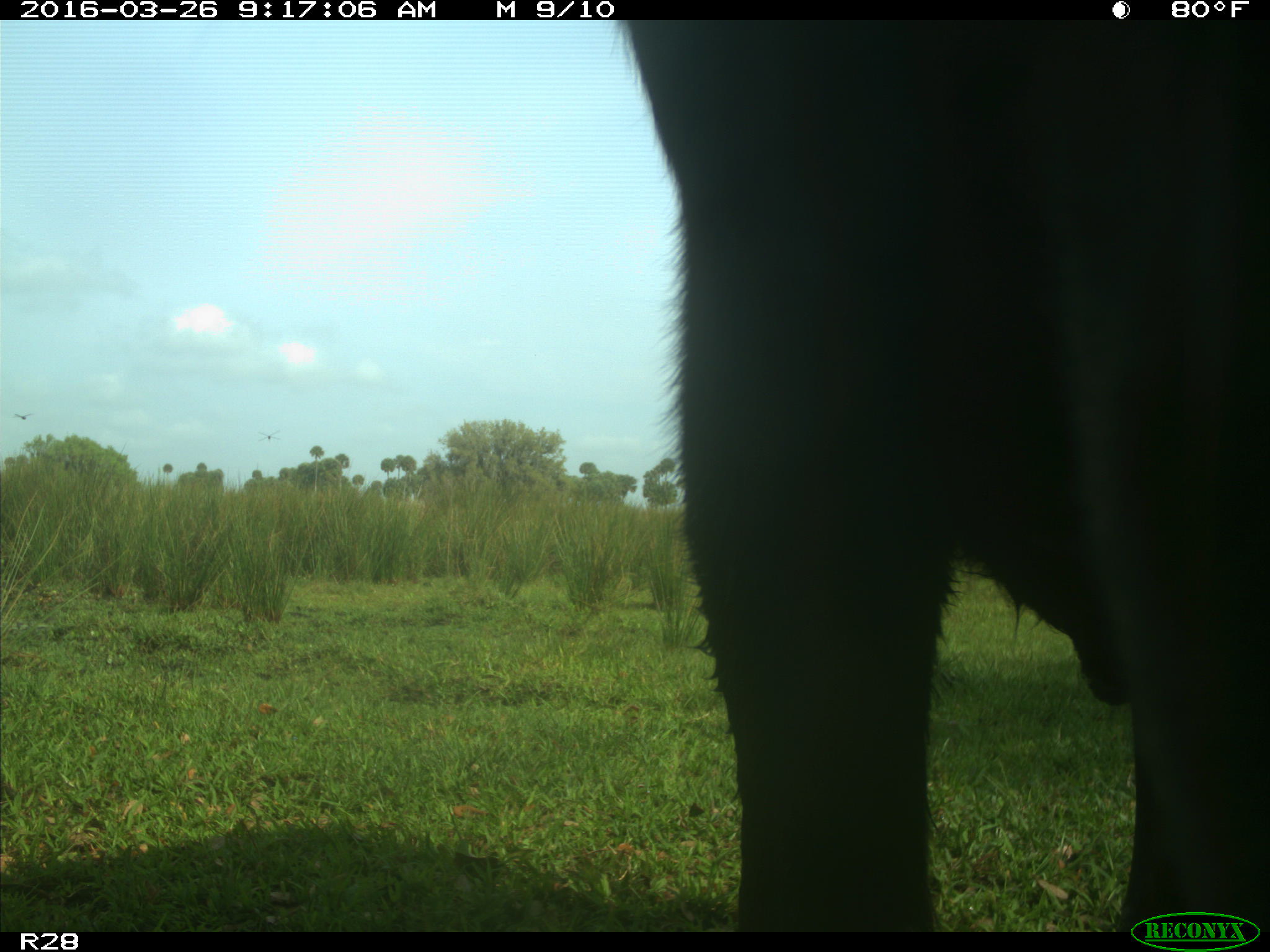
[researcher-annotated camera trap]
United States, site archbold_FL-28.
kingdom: Animalia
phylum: Chordata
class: Mammalia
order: Artiodactyla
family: Bovidae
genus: Bos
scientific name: Bos taurus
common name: domestic cow